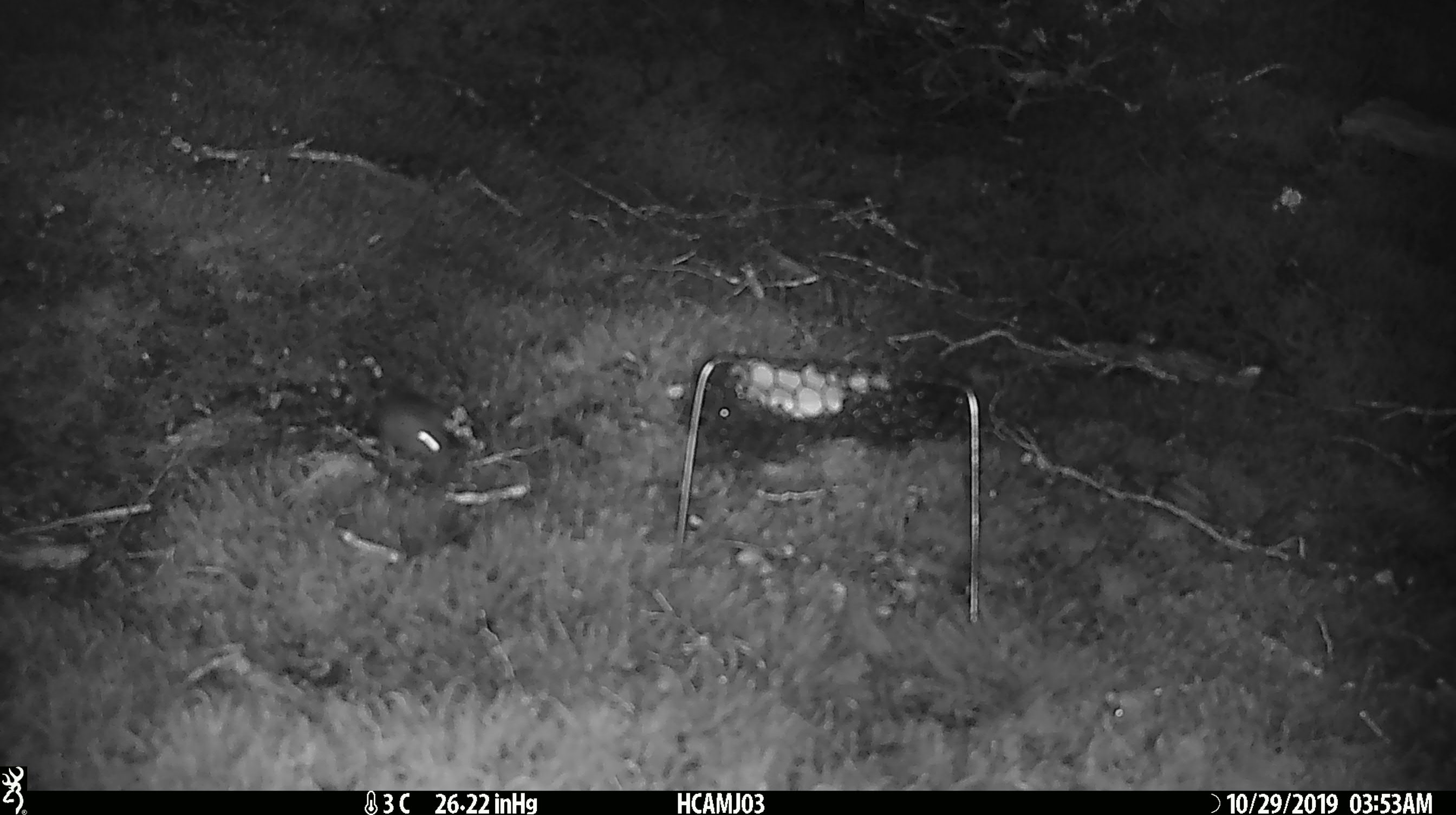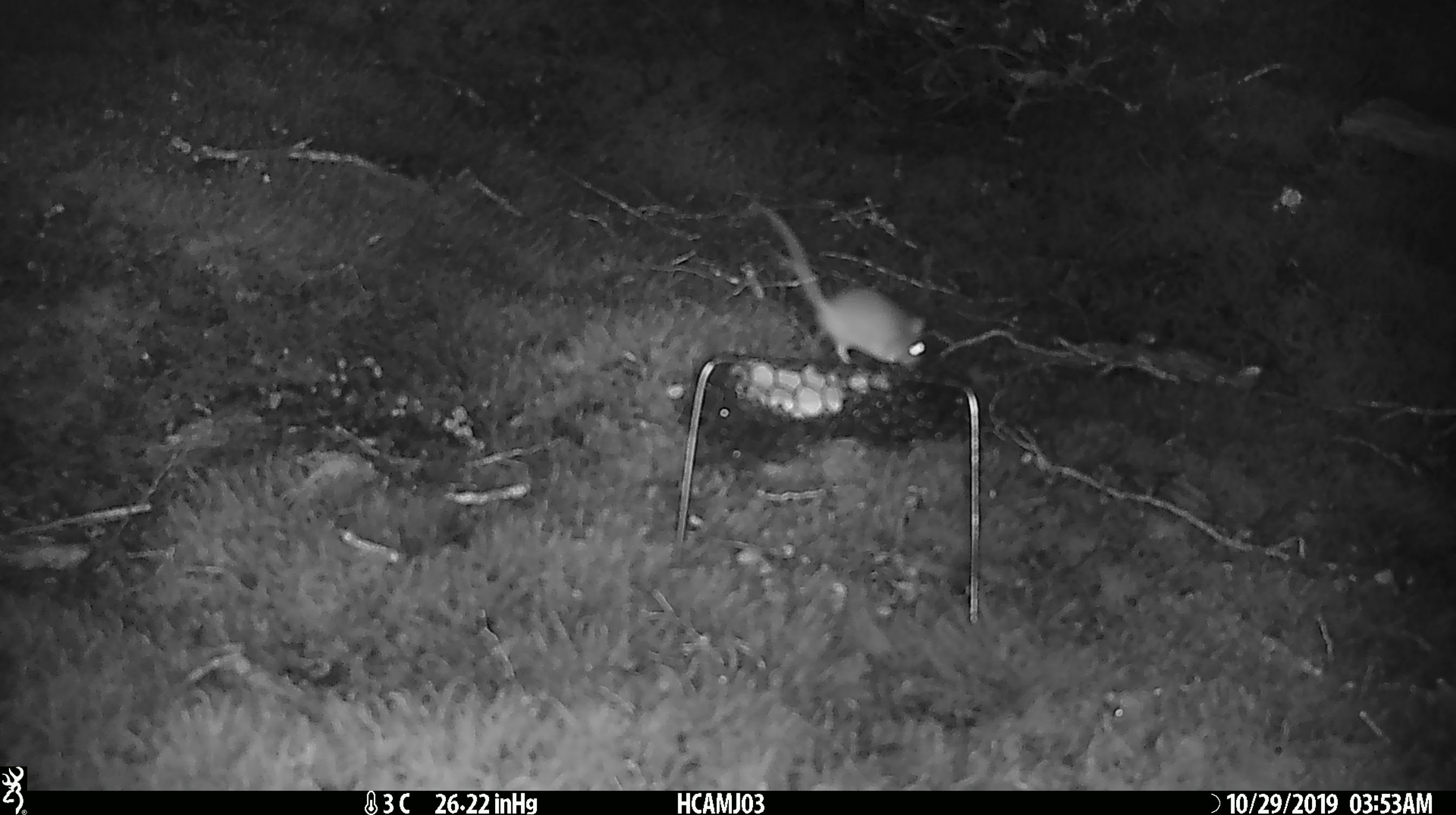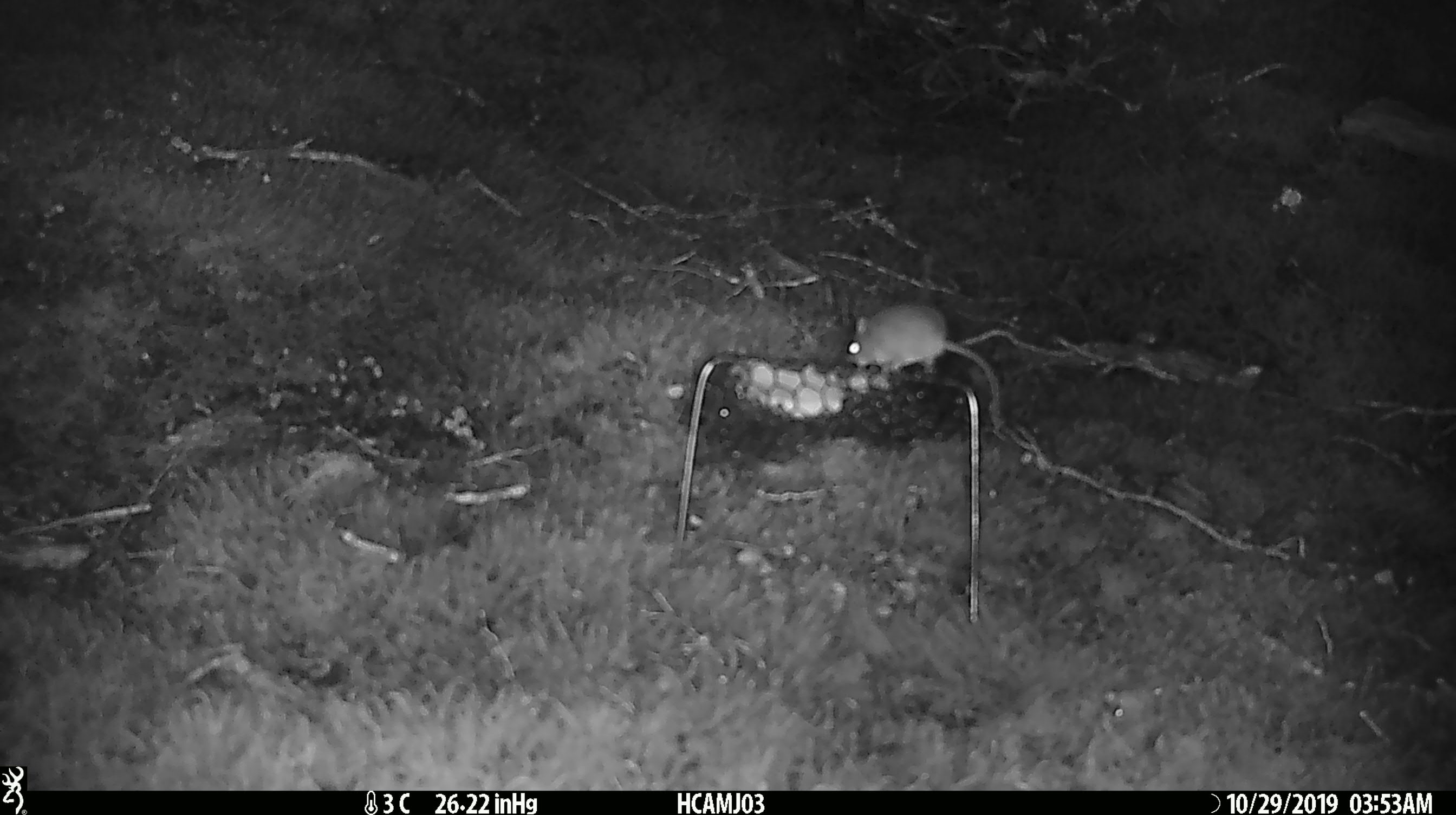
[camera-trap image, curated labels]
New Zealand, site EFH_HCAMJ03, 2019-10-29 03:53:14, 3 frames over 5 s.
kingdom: Animalia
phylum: Chordata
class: Mammalia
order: Rodentia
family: Muridae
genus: Mus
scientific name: Mus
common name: mouse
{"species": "mouse (Mus)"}